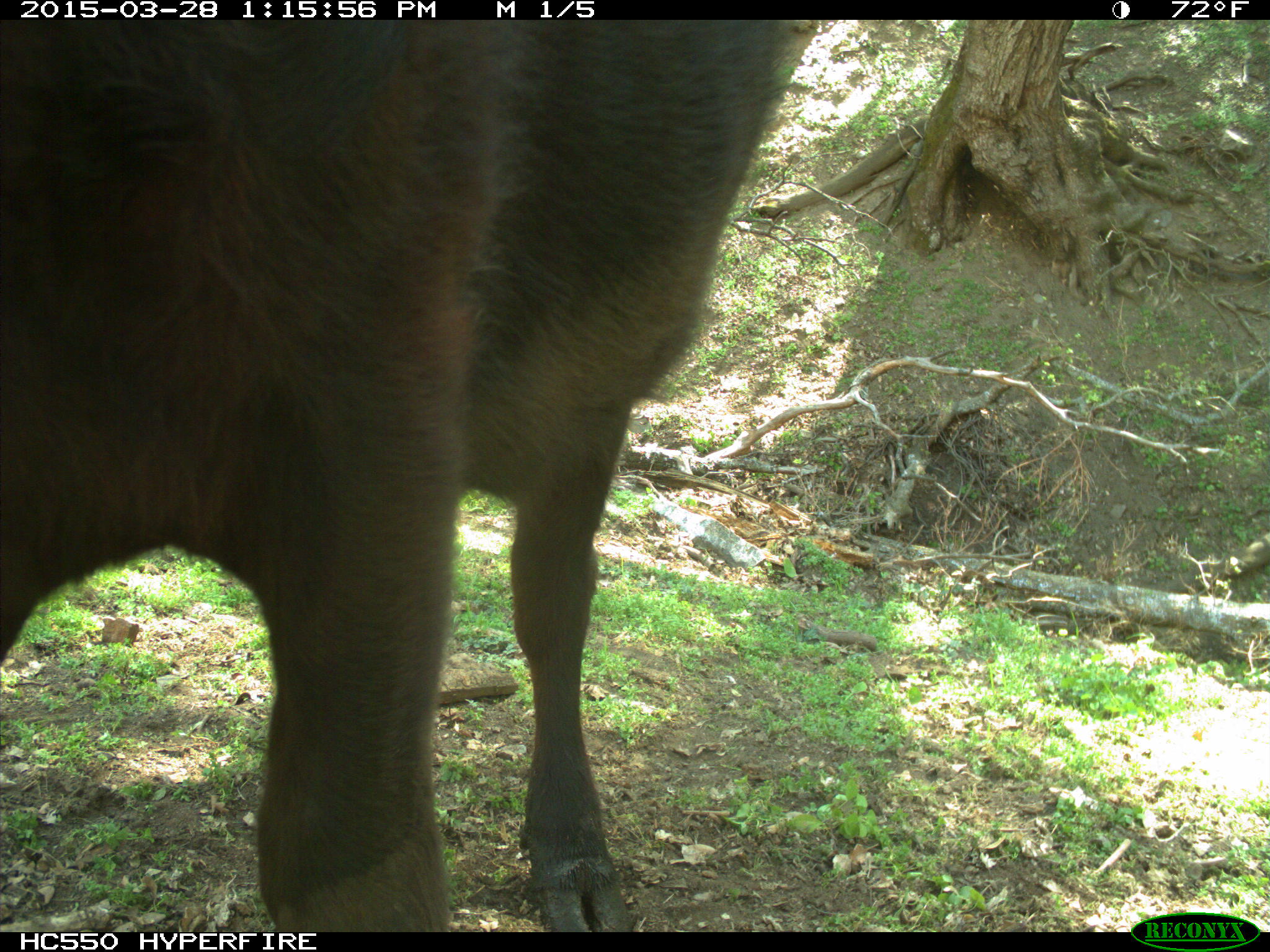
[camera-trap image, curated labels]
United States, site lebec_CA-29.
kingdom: Animalia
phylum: Chordata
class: Mammalia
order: Artiodactyla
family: Bovidae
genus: Bos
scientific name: Bos taurus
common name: domestic cow